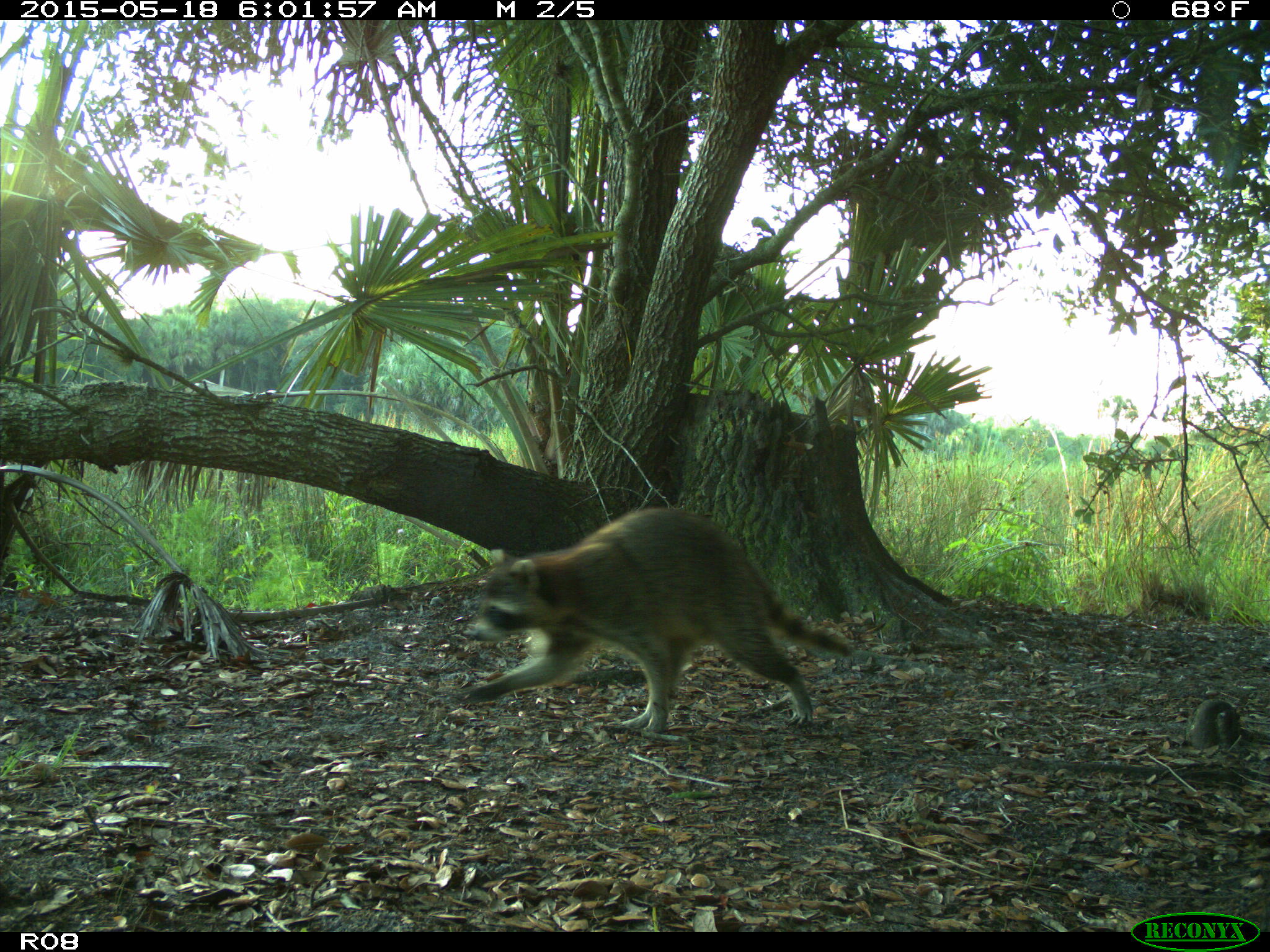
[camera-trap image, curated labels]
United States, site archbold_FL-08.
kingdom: Animalia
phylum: Chordata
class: Mammalia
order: Carnivora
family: Procyonidae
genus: Procyon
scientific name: Procyon lotor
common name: common raccoon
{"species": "Procyon lotor (common raccoon)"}